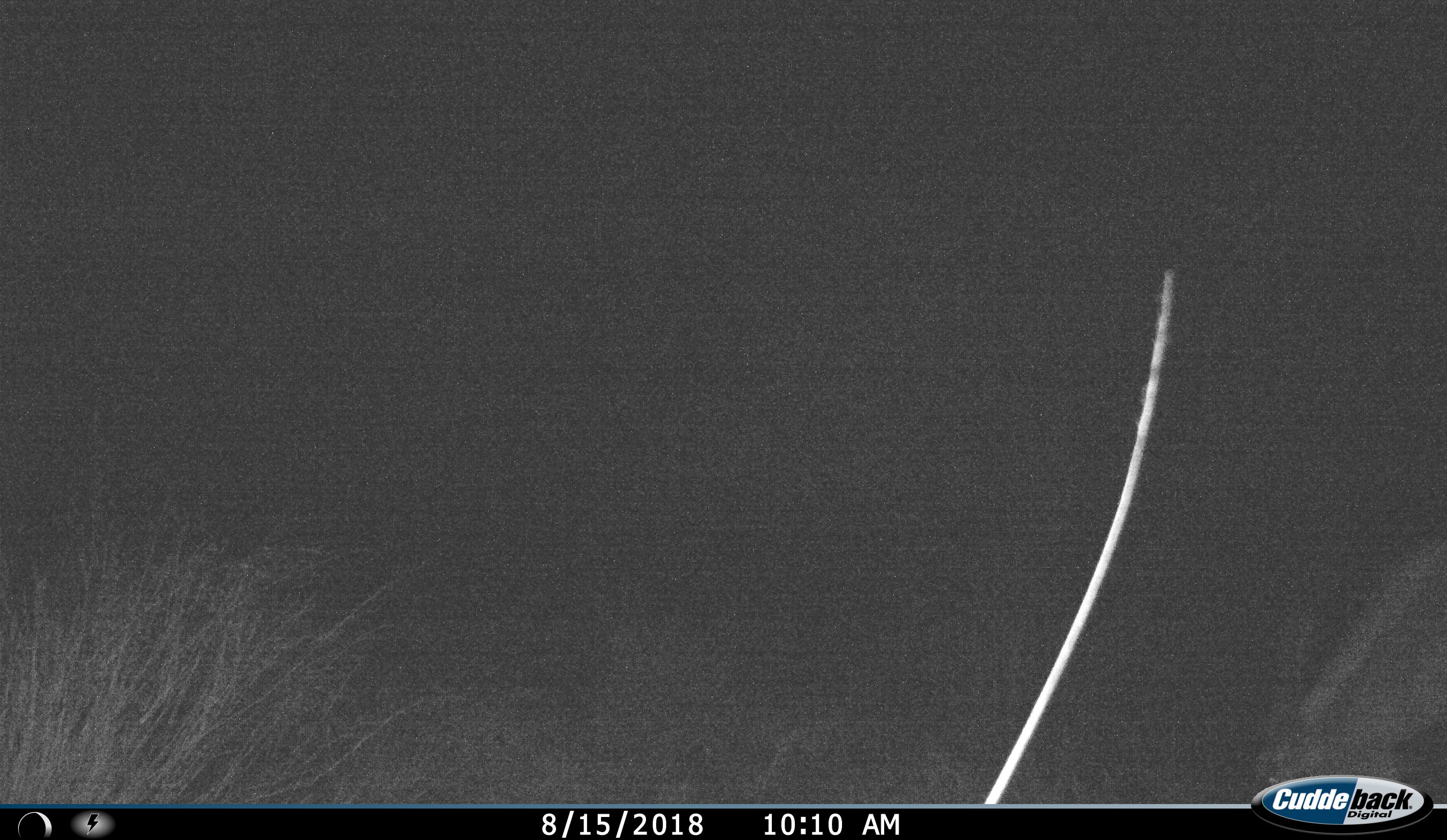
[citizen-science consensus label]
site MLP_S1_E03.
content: unidentified animal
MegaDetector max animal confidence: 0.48